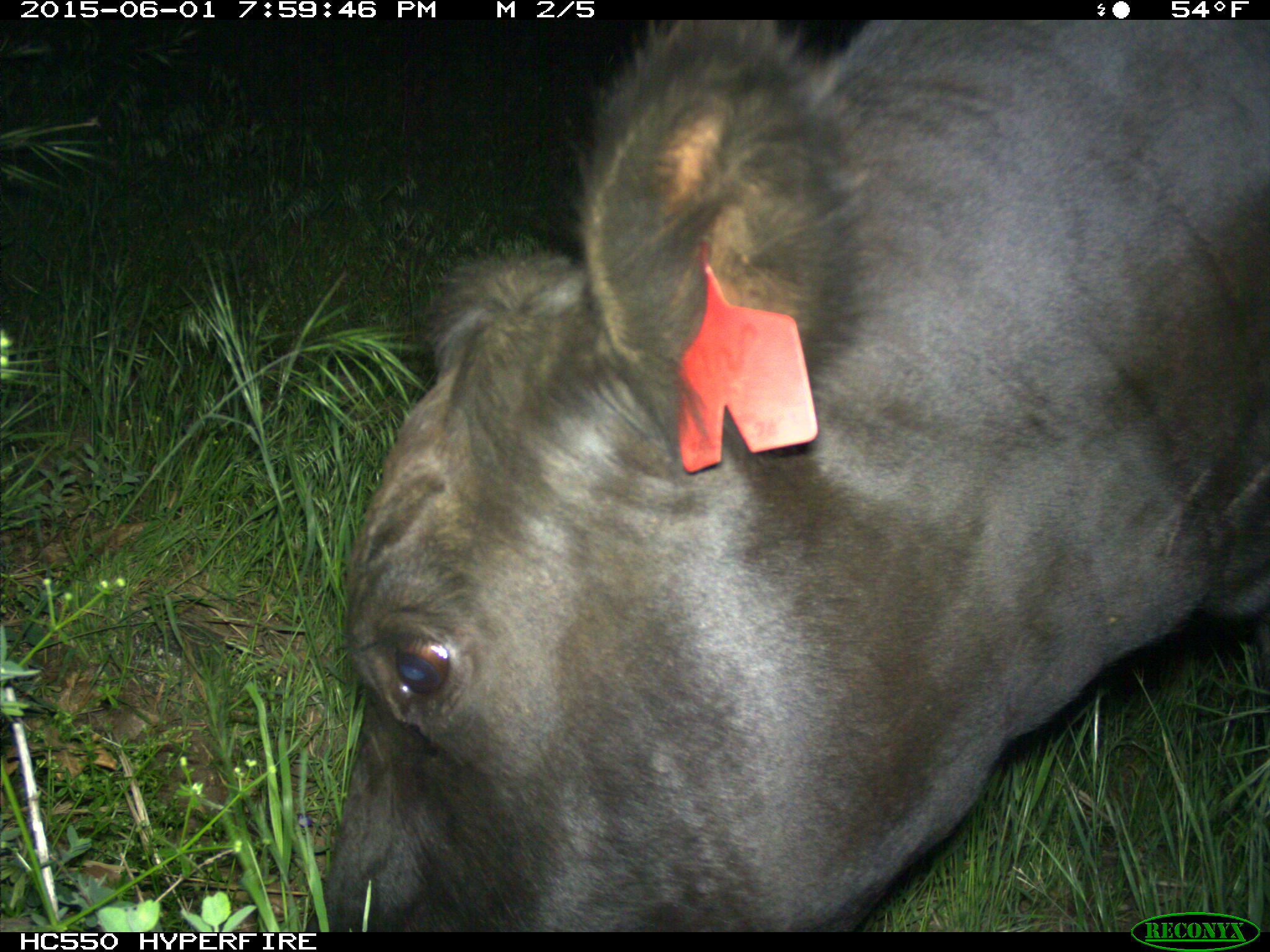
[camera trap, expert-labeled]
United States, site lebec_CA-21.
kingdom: Animalia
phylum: Chordata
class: Mammalia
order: Artiodactyla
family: Bovidae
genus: Bos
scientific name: Bos taurus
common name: domestic cow